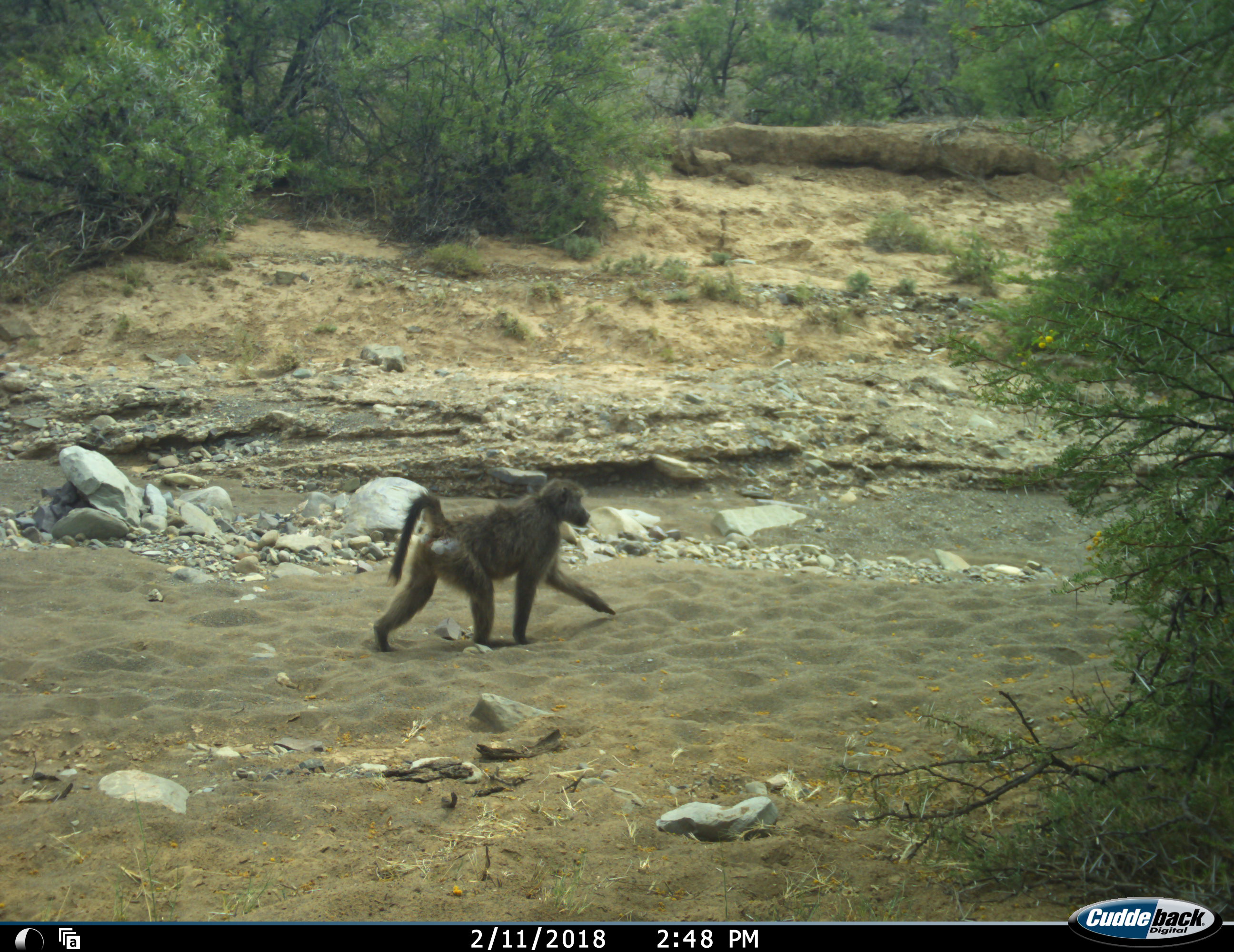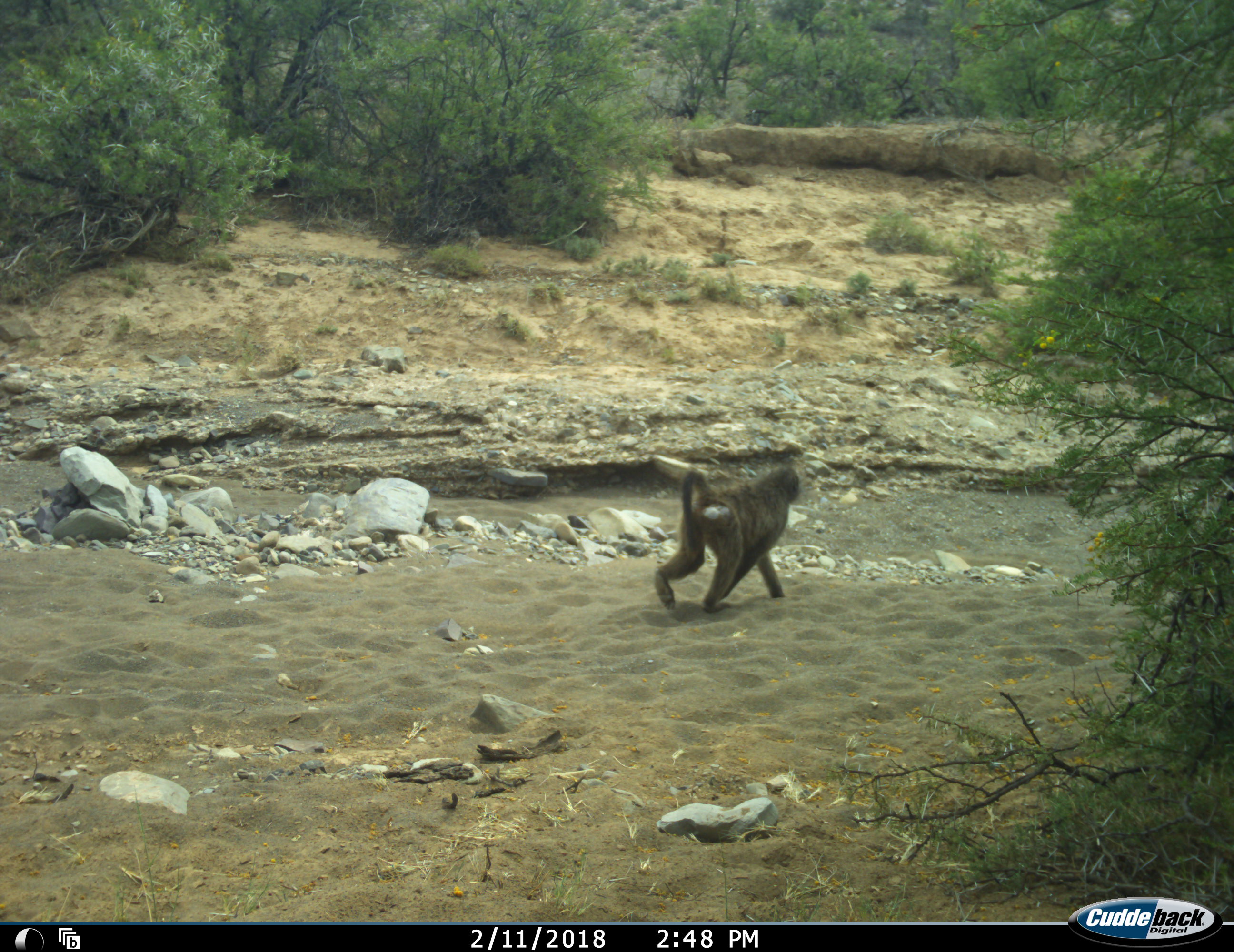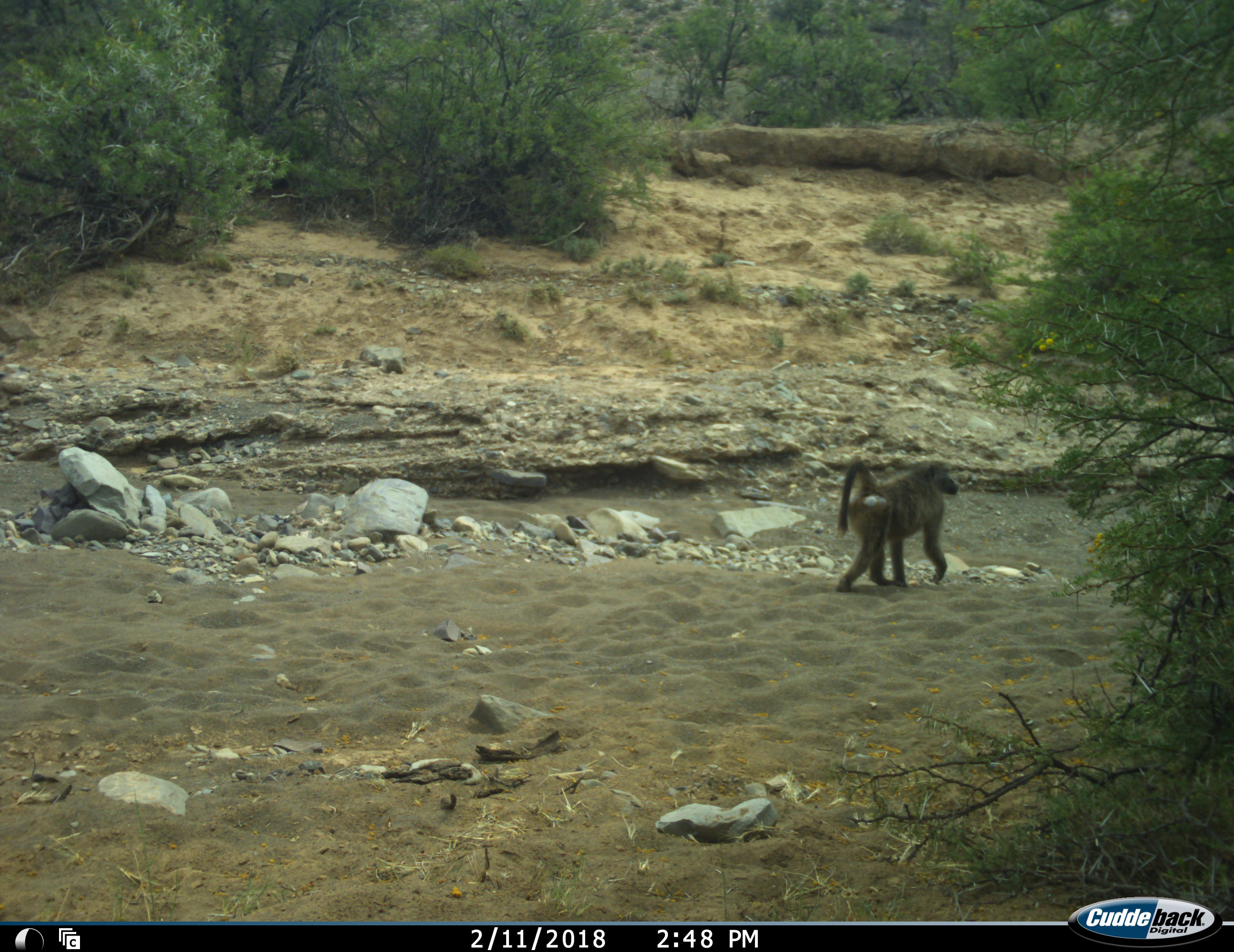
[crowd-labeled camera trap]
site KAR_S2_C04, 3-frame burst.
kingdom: Animalia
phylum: Chordata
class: Mammalia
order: Primates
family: Cercopithecidae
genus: Papio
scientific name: Papio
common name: baboon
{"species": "baboon (Papio)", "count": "1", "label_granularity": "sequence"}